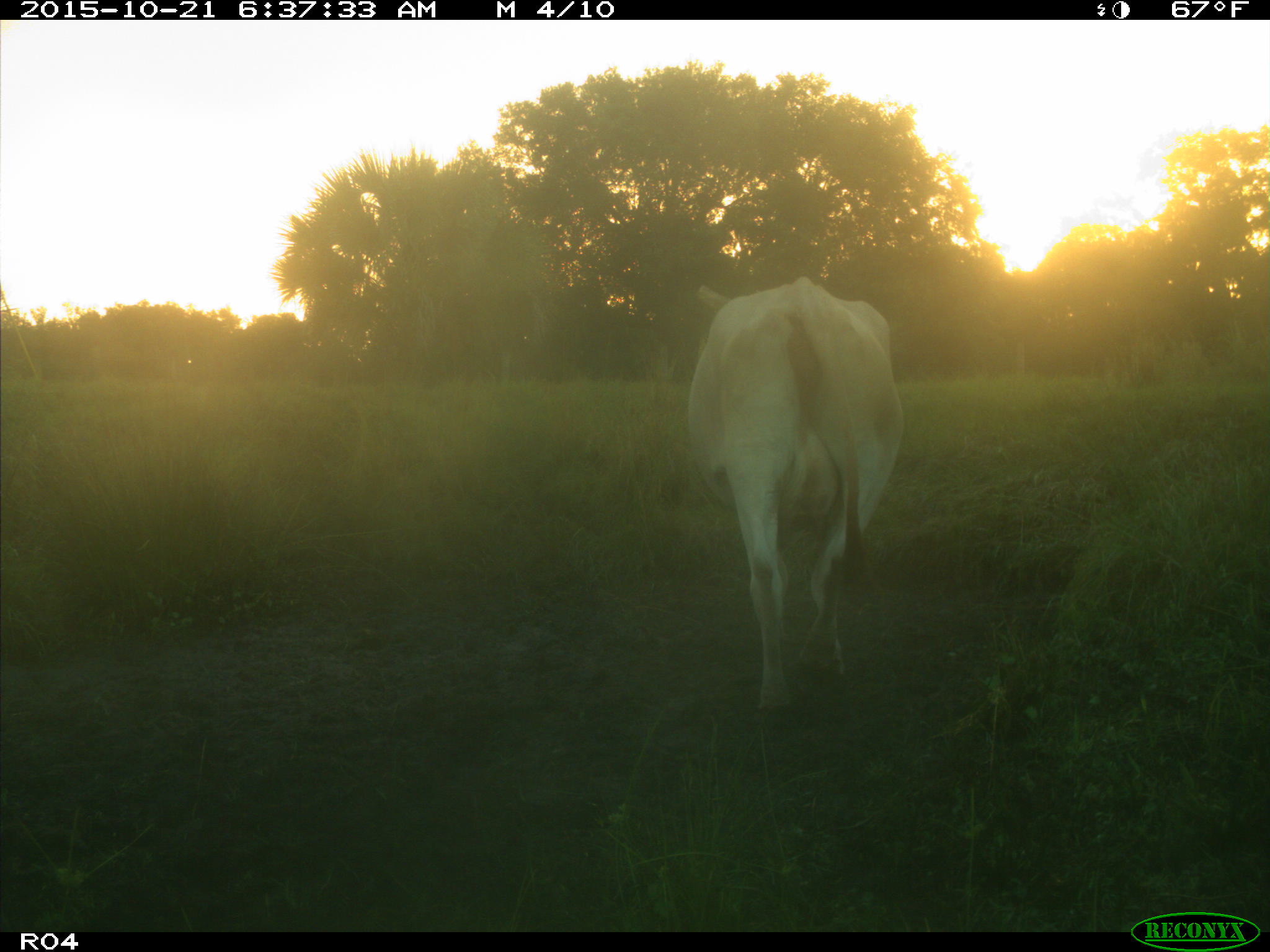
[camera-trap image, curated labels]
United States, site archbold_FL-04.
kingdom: Animalia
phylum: Chordata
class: Mammalia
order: Artiodactyla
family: Bovidae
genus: Bos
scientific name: Bos taurus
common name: domestic cow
Bos taurus (domestic cow).